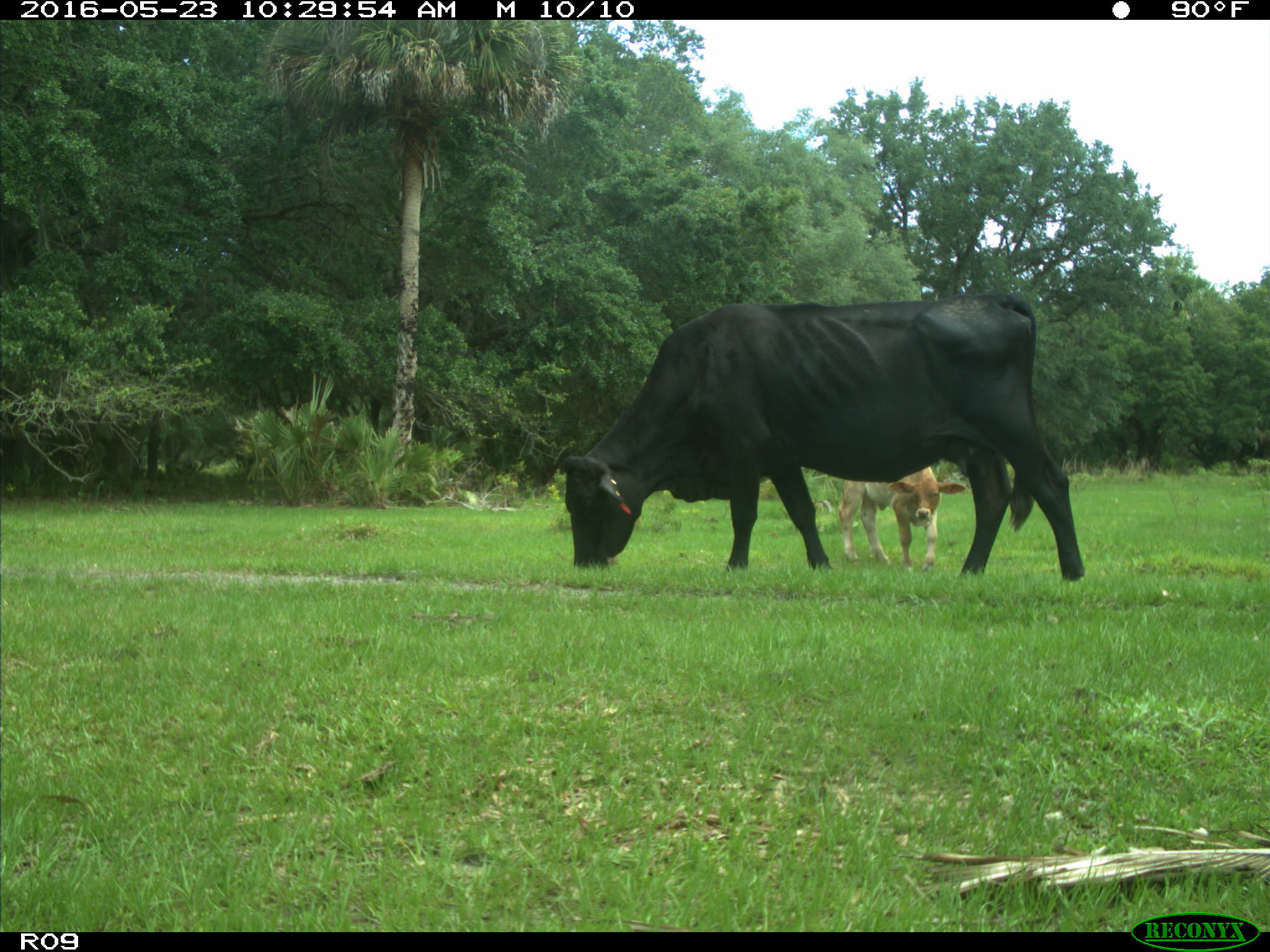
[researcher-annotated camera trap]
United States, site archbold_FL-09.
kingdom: Animalia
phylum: Chordata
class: Mammalia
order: Artiodactyla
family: Bovidae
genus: Bos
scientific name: Bos taurus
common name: domestic cow